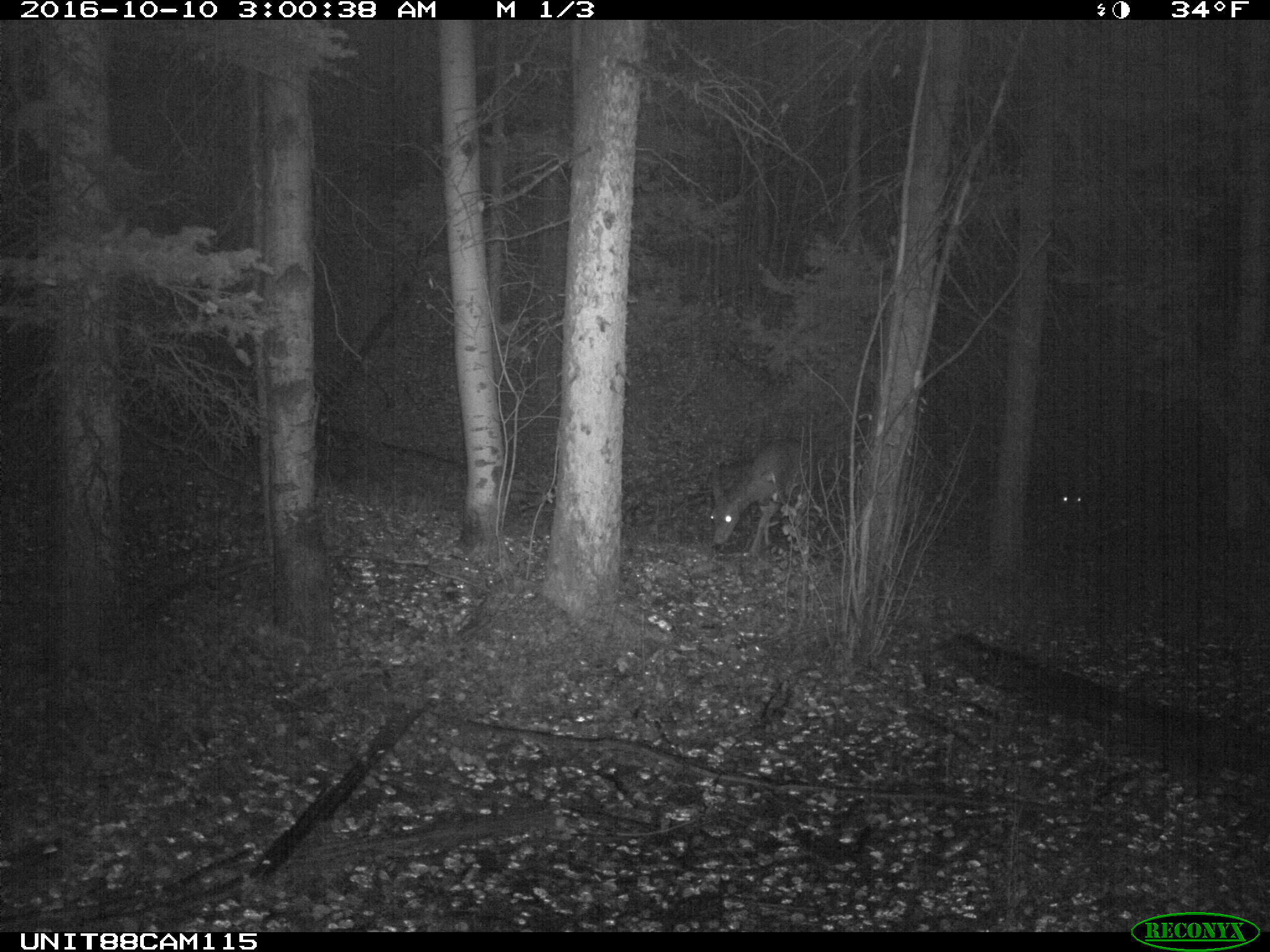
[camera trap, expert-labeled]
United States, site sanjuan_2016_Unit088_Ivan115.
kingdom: Animalia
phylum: Chordata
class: Mammalia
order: Artiodactyla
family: Cervidae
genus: Odocoileus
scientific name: Odocoileus hemionus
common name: mule deer